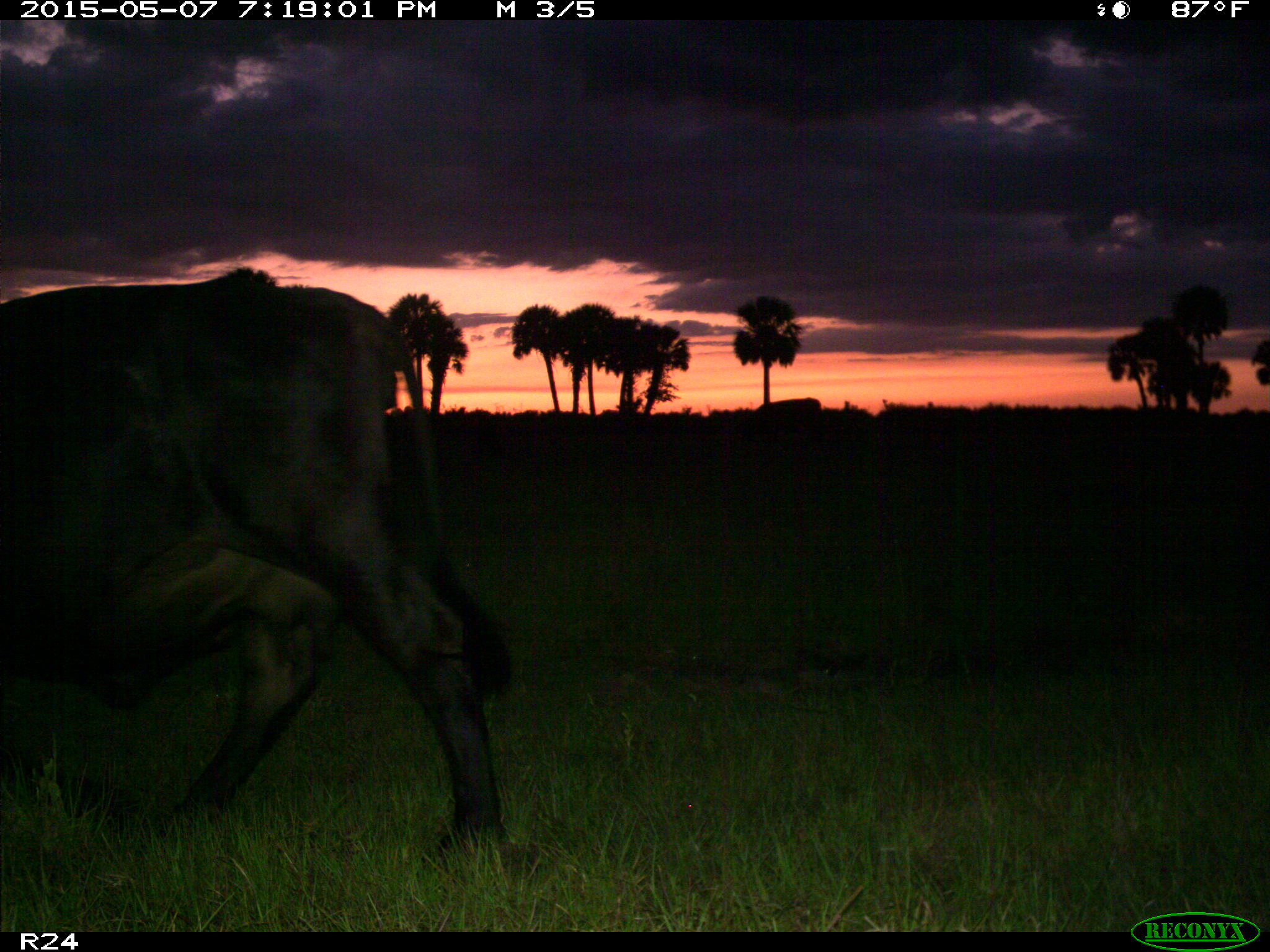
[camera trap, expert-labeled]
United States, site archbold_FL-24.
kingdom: Animalia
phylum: Chordata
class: Mammalia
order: Artiodactyla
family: Bovidae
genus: Bos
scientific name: Bos taurus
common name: domestic cow